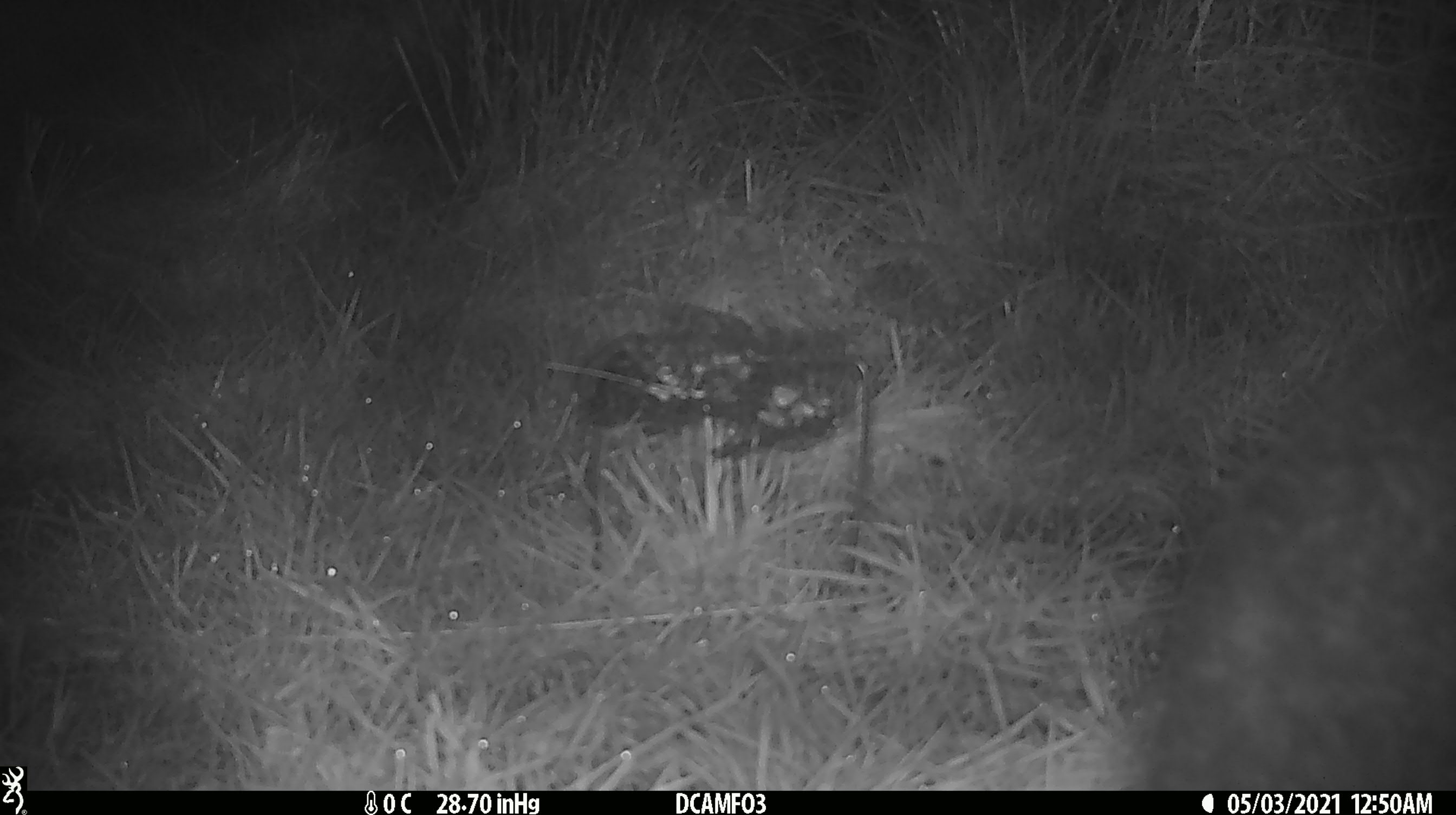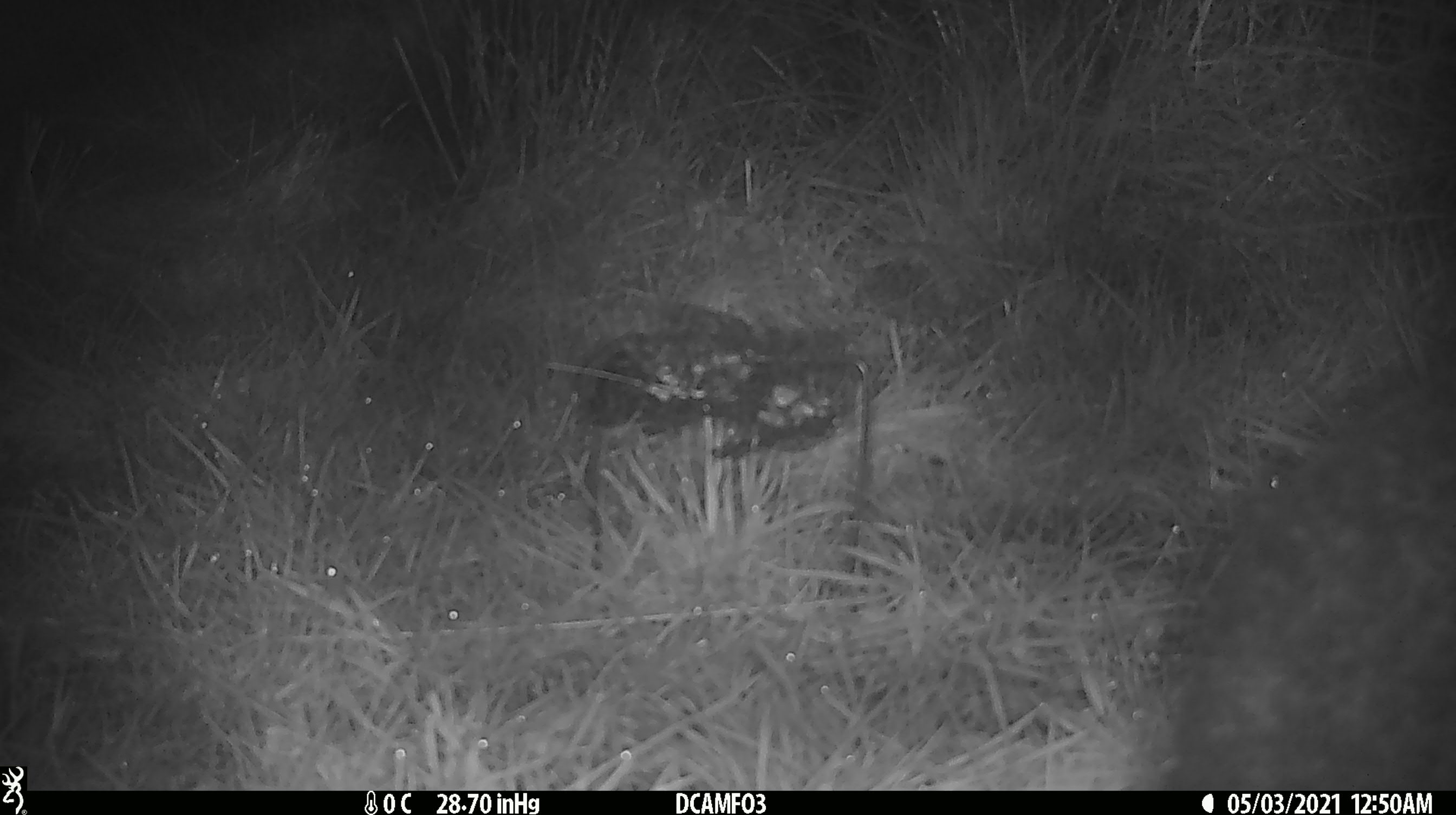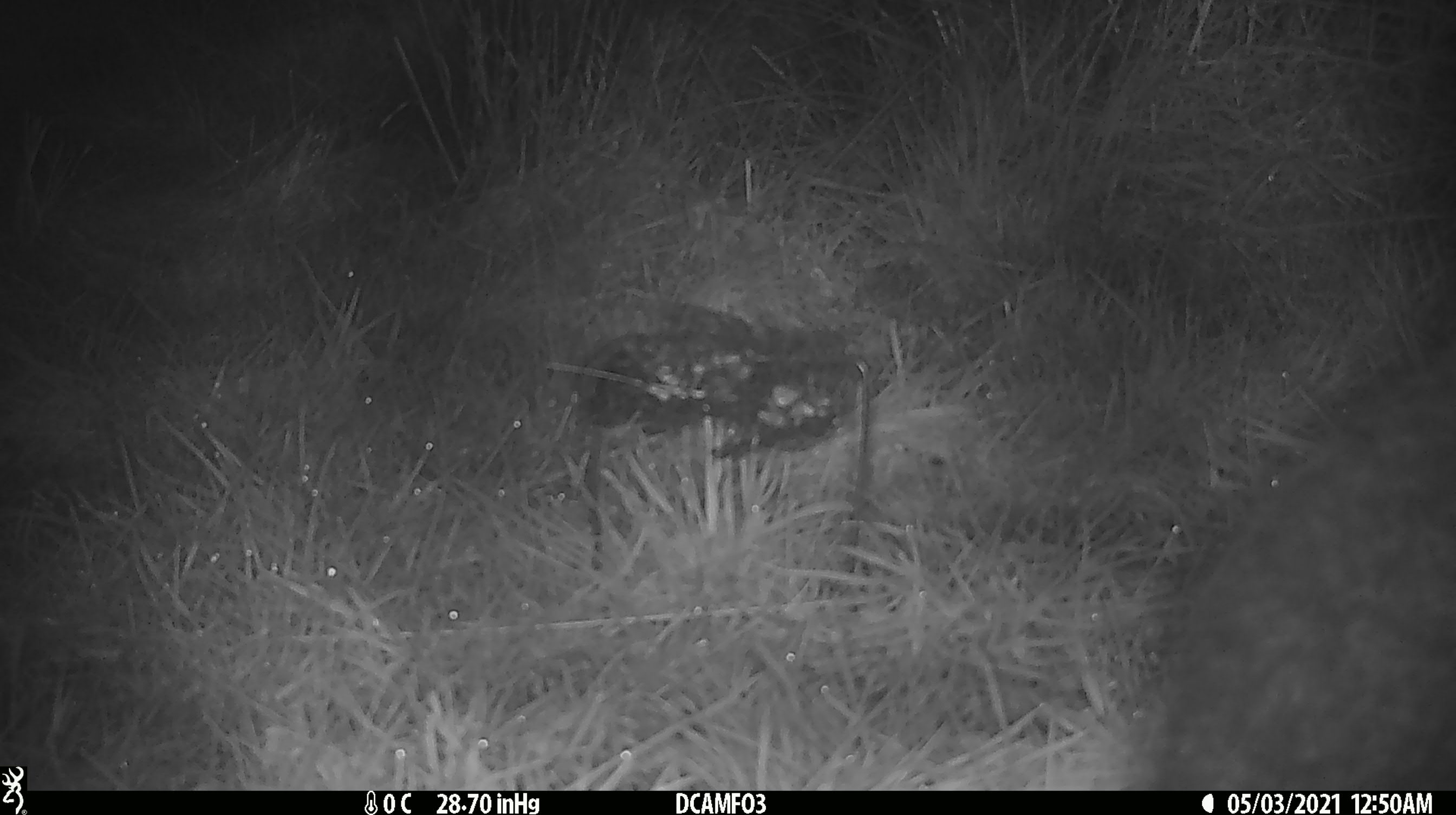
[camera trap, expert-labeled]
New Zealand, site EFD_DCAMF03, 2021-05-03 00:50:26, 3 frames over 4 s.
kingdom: Animalia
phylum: Chordata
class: Mammalia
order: Diprotodontia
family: Phalangeridae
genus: Trichosurus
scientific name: Trichosurus vulpecula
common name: common brushtail possum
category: possum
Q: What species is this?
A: Possum (common brushtail possum) (Trichosurus vulpecula).